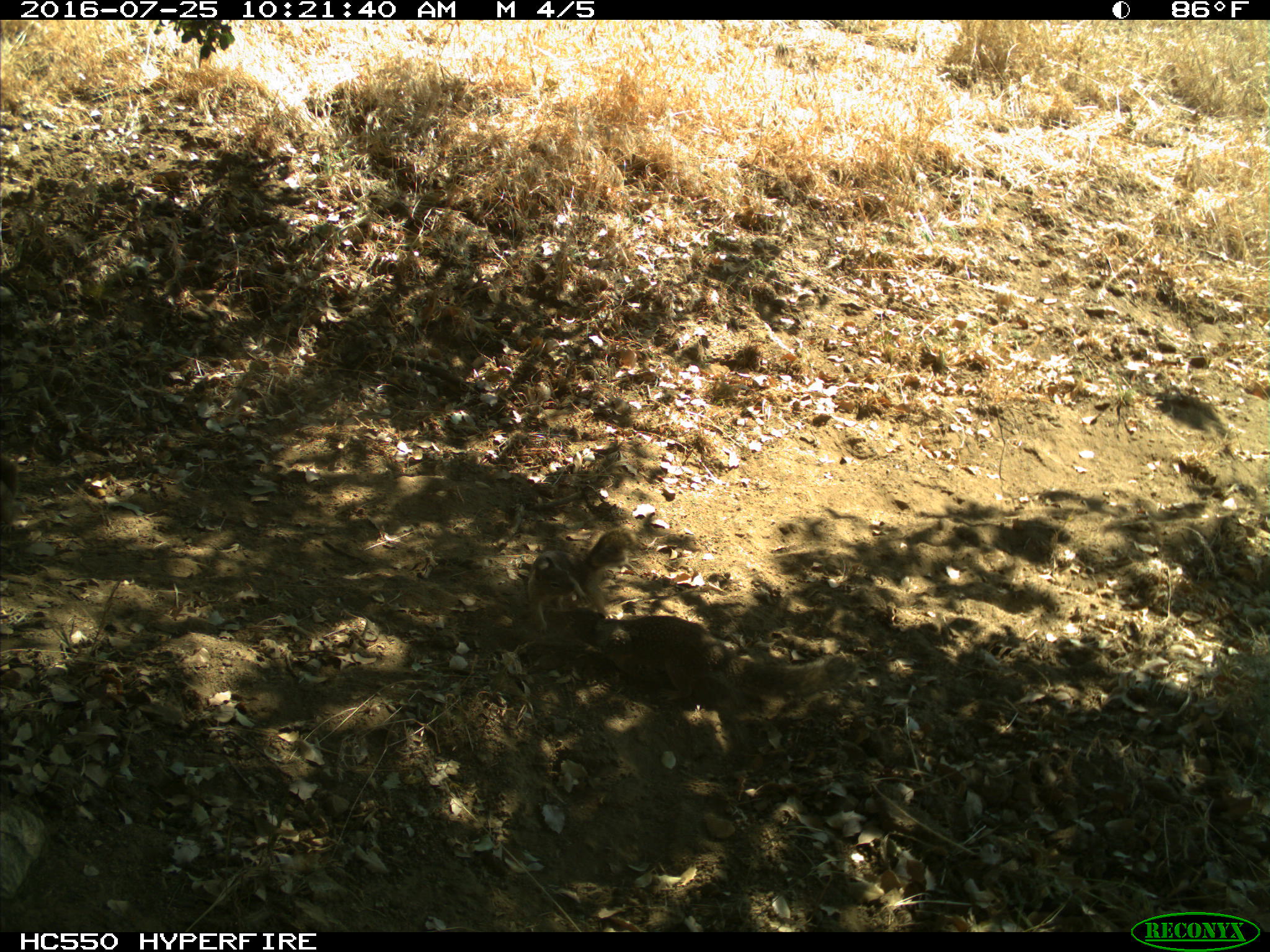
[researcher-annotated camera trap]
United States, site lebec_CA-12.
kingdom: Animalia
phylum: Chordata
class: Mammalia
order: Rodentia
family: Sciuridae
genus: Otospermophilus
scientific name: Otospermophilus beecheyi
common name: california ground squirrel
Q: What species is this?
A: Otospermophilus beecheyi (california ground squirrel).